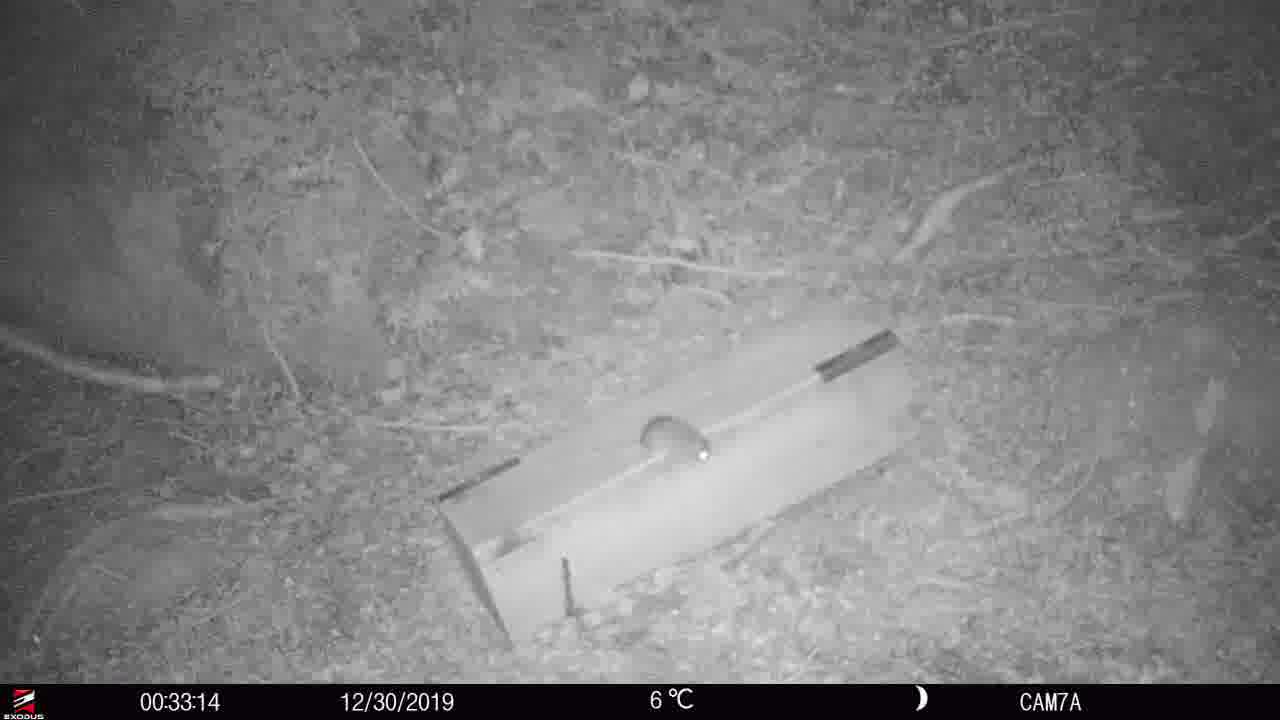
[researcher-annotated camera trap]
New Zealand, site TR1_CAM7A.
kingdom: Animalia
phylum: Chordata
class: Mammalia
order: Rodentia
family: Muridae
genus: Rattus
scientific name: Rattus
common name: rat